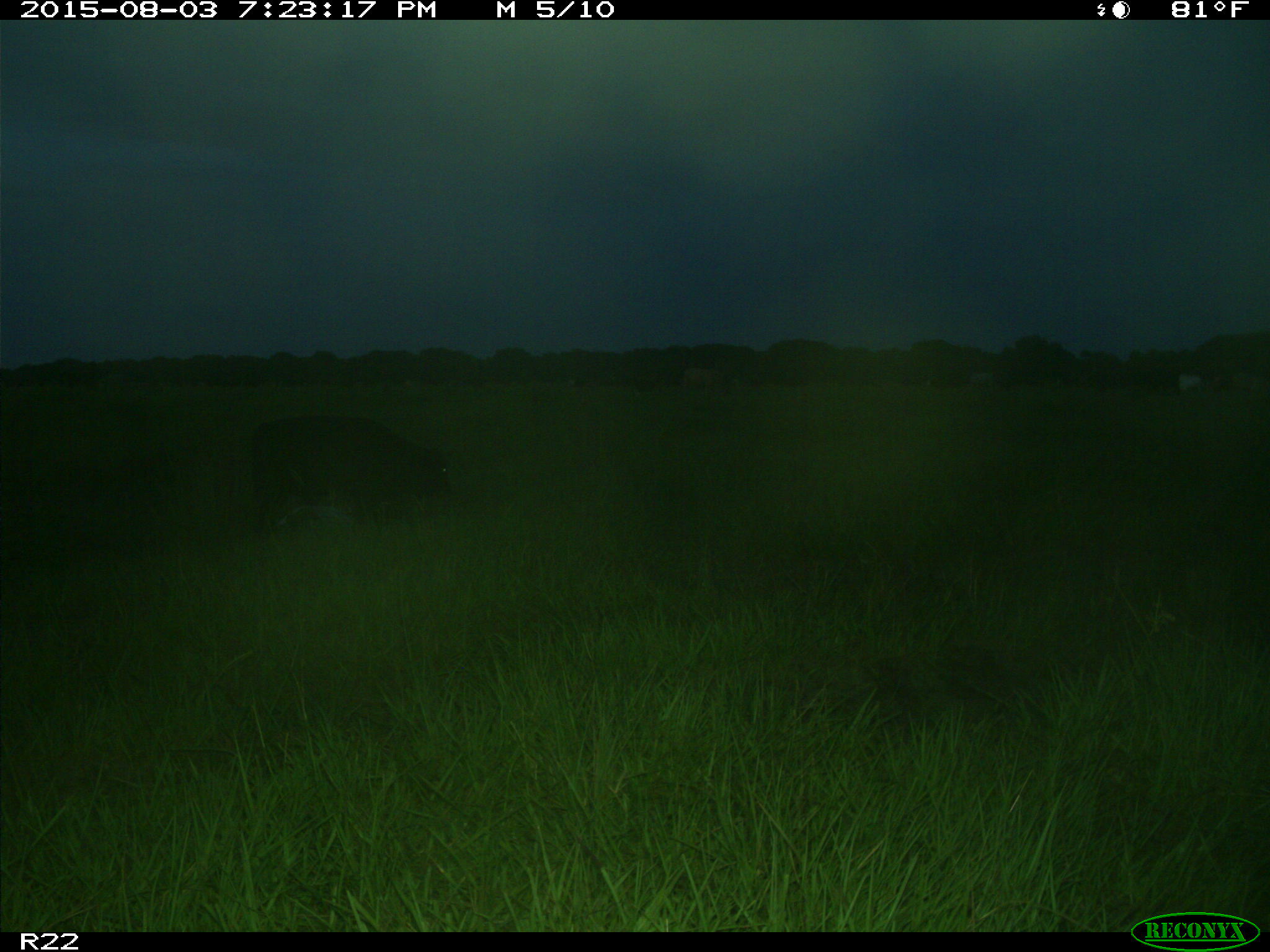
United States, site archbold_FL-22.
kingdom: Animalia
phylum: Chordata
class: Mammalia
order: Artiodactyla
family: Bovidae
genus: Bos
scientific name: Bos taurus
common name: domestic cow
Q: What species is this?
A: Bos taurus (domestic cow).